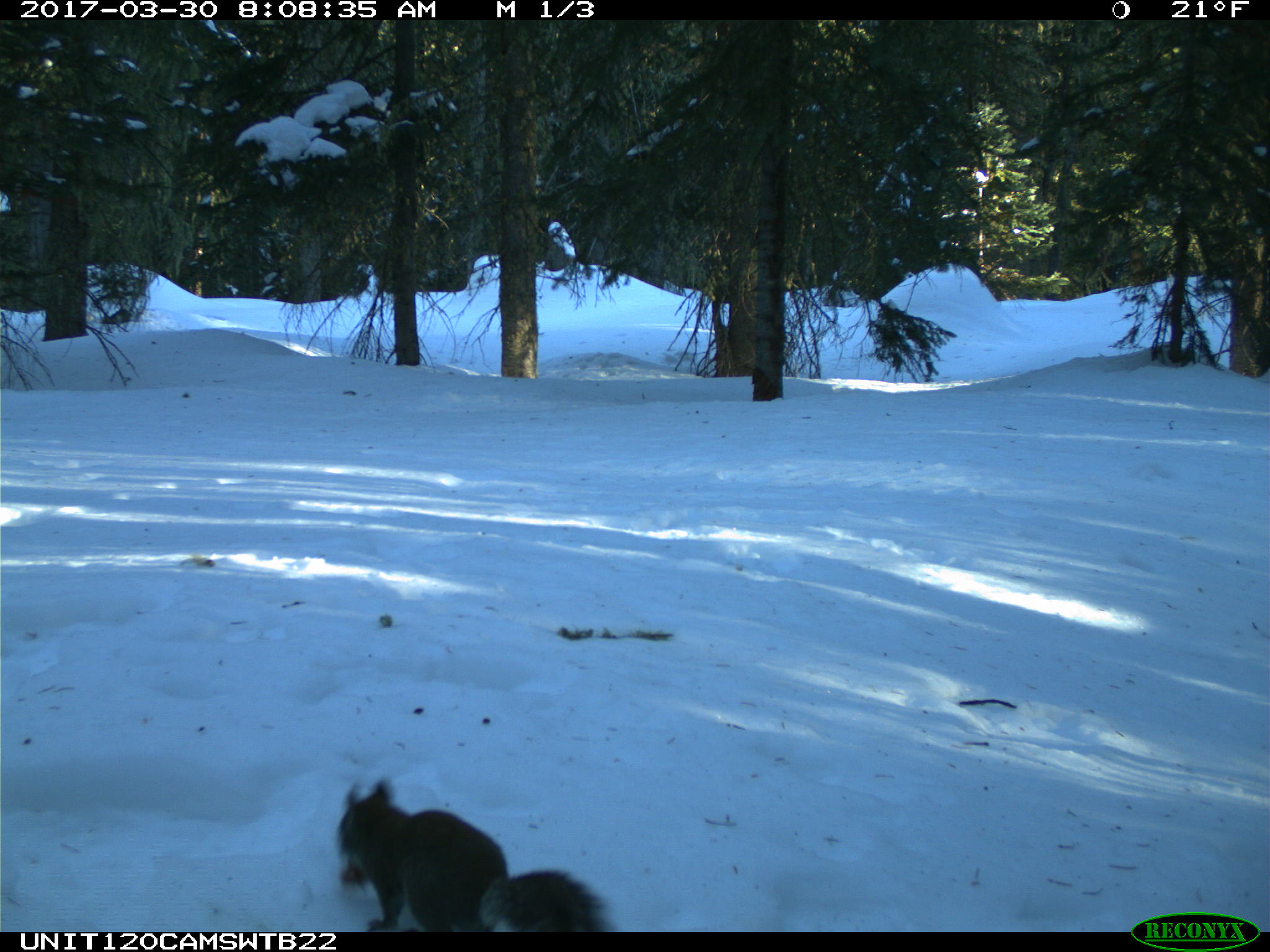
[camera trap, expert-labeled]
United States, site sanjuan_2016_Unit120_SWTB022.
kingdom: Animalia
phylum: Chordata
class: Mammalia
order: Rodentia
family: Sciuridae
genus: Tamiasciurus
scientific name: Tamiasciurus hudsonicus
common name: american red squirrel